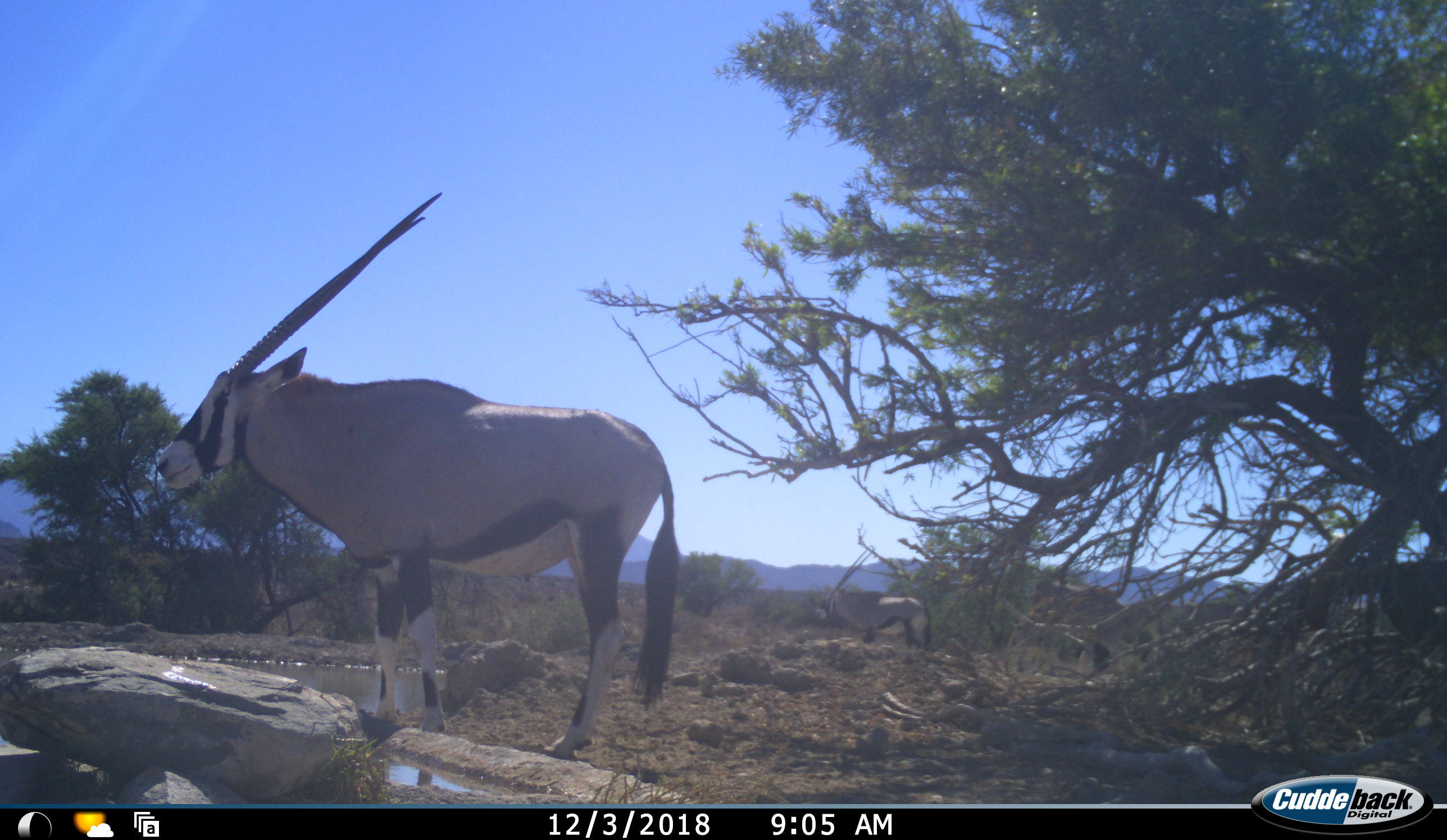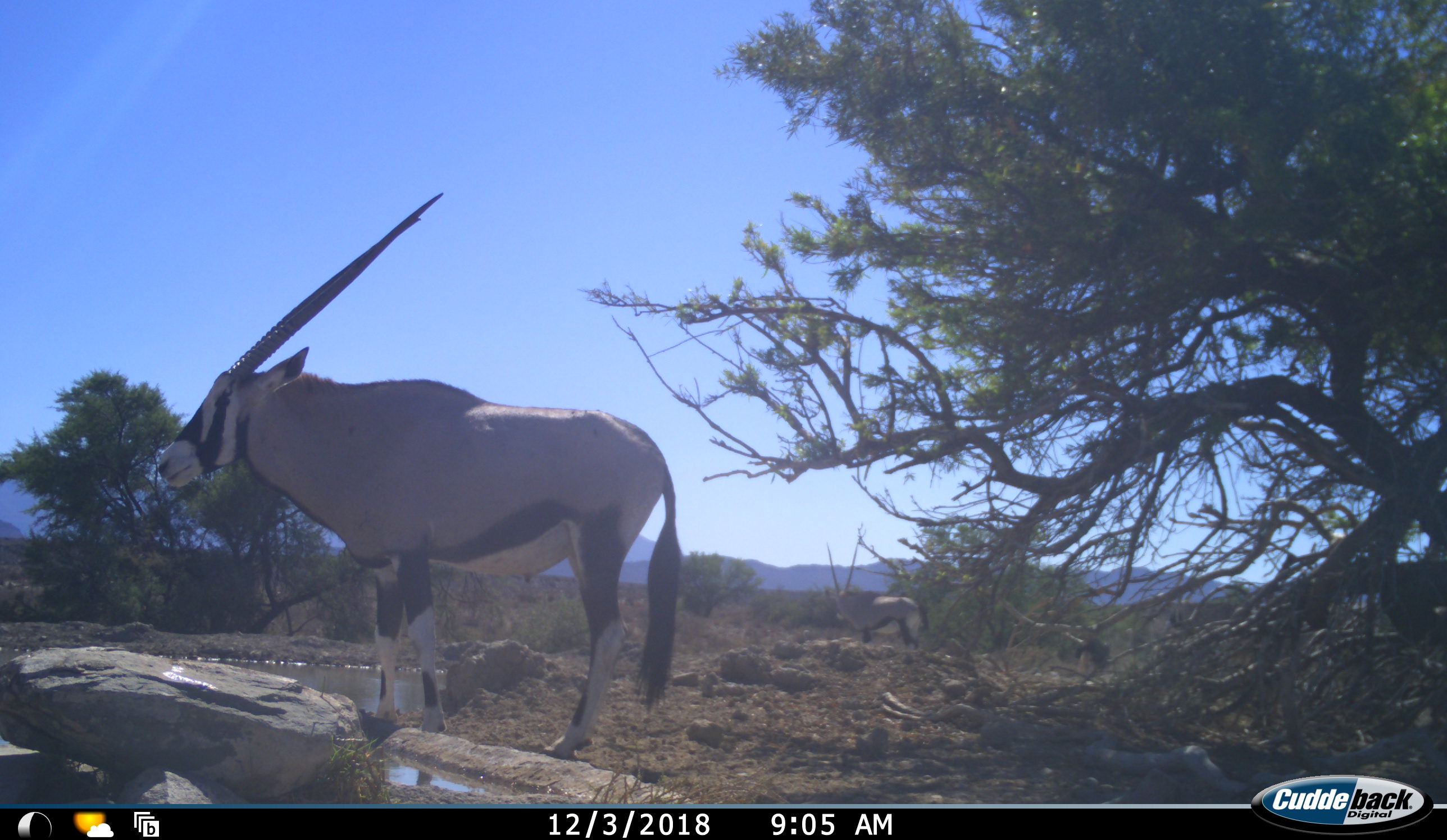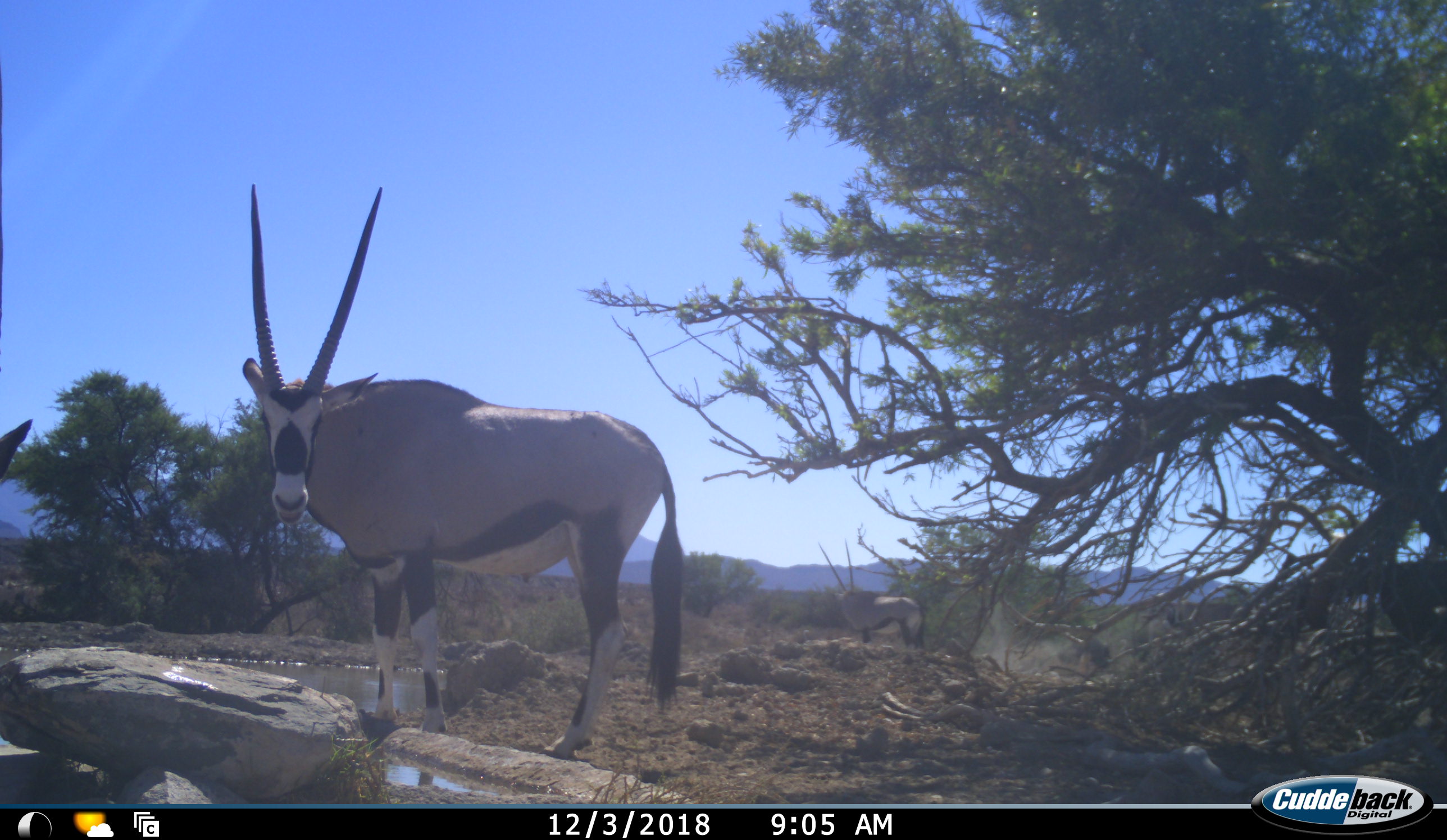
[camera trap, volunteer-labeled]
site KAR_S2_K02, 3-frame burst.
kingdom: Animalia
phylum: Chordata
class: Mammalia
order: Artiodactyla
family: Bovidae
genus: Oryx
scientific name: Oryx gazella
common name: gemsbok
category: oryx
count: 5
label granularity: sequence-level